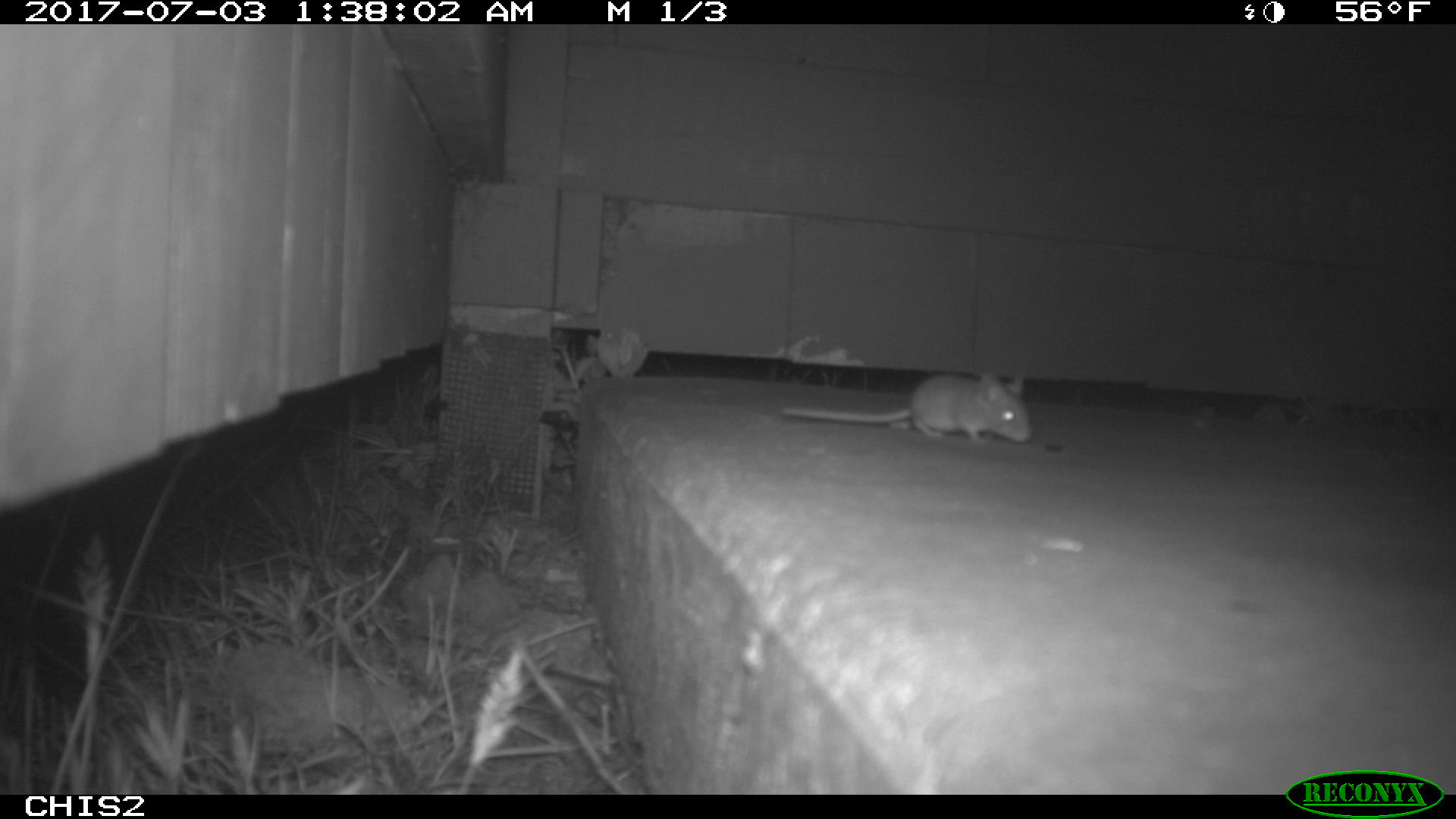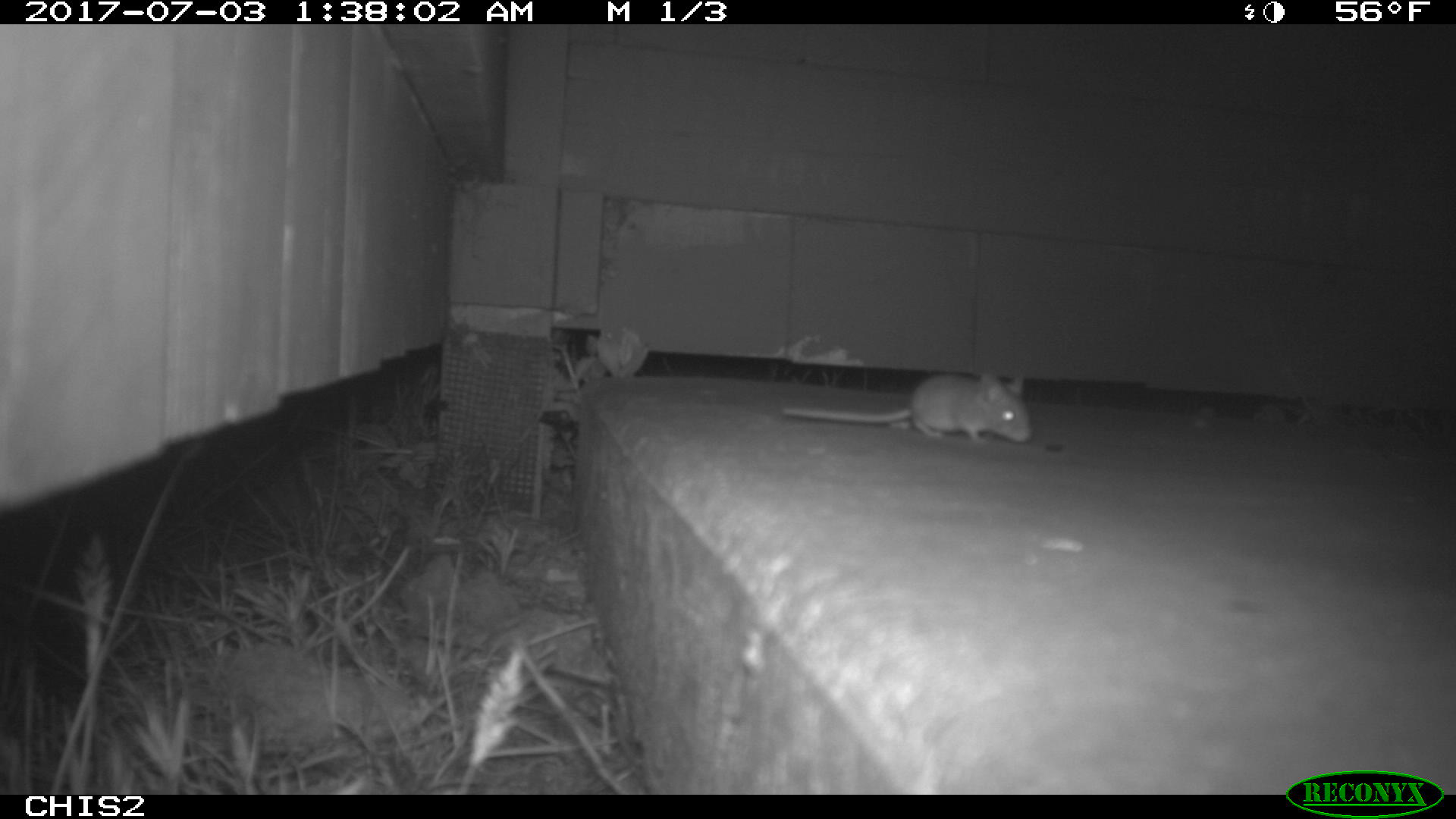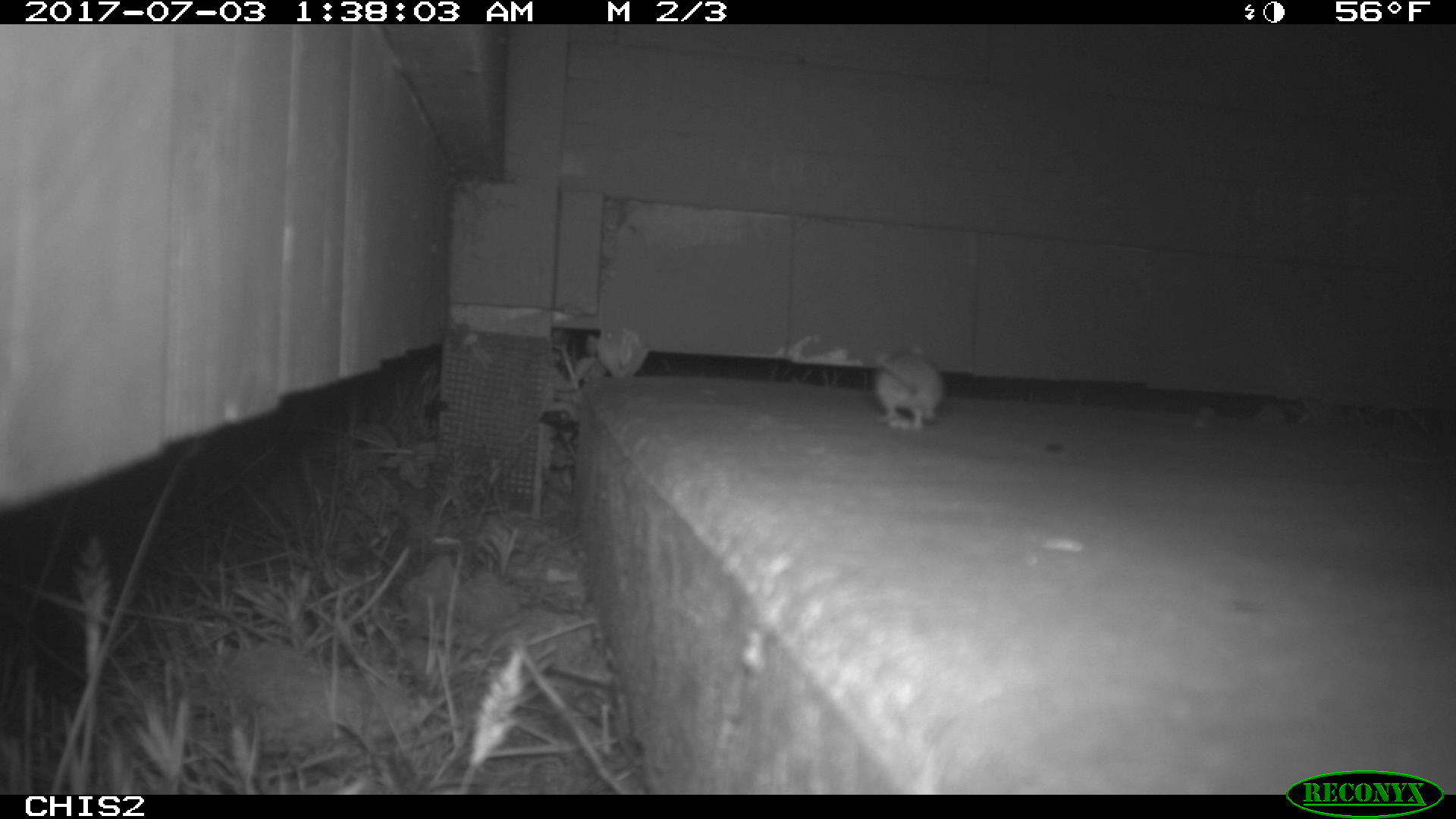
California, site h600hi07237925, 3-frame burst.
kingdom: Animalia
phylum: Chordata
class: Mammalia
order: Rodentia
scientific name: Rodentia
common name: rodent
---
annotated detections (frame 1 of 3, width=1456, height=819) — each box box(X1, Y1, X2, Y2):
rodent: box(780, 370, 1032, 443)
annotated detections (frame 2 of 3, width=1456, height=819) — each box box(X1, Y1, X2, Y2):
rodent: box(781, 370, 1034, 444)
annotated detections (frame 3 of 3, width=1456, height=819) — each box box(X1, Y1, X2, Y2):
rodent: box(871, 340, 946, 430)